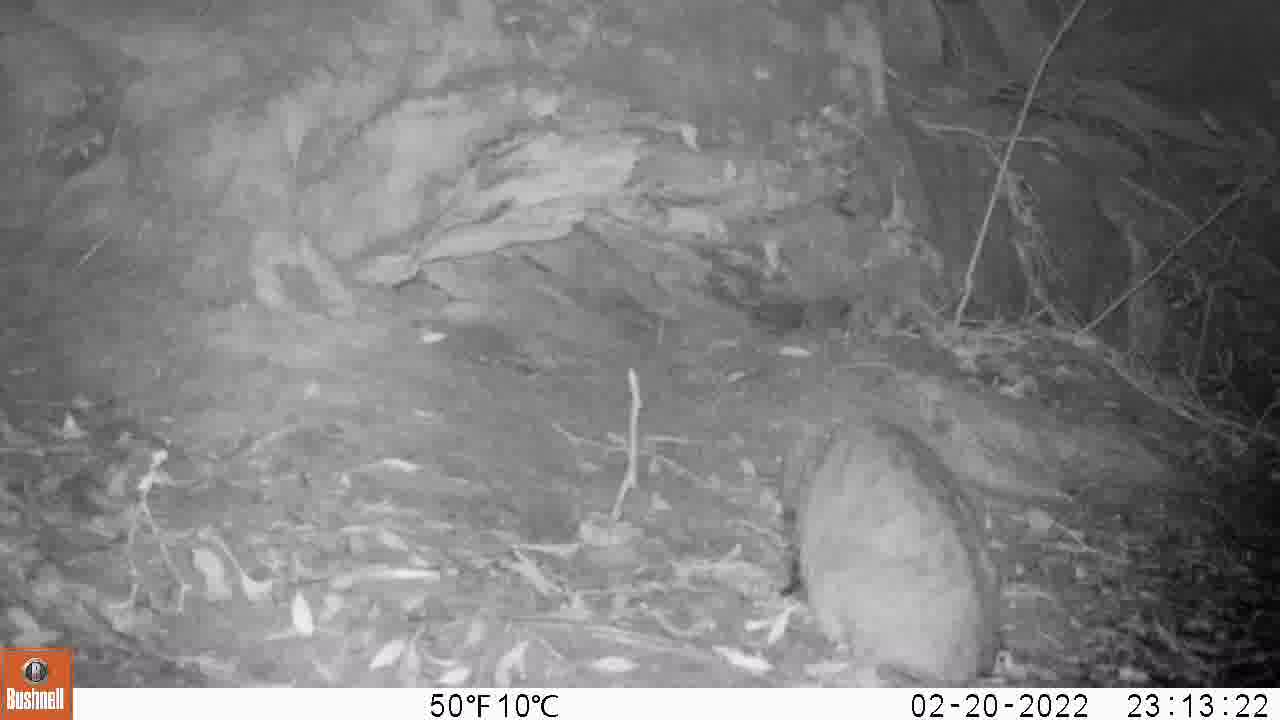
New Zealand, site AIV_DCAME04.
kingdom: Animalia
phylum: Chordata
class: Mammalia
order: Carnivora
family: Felidae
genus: Felis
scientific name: Felis catus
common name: domestic cat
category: cat